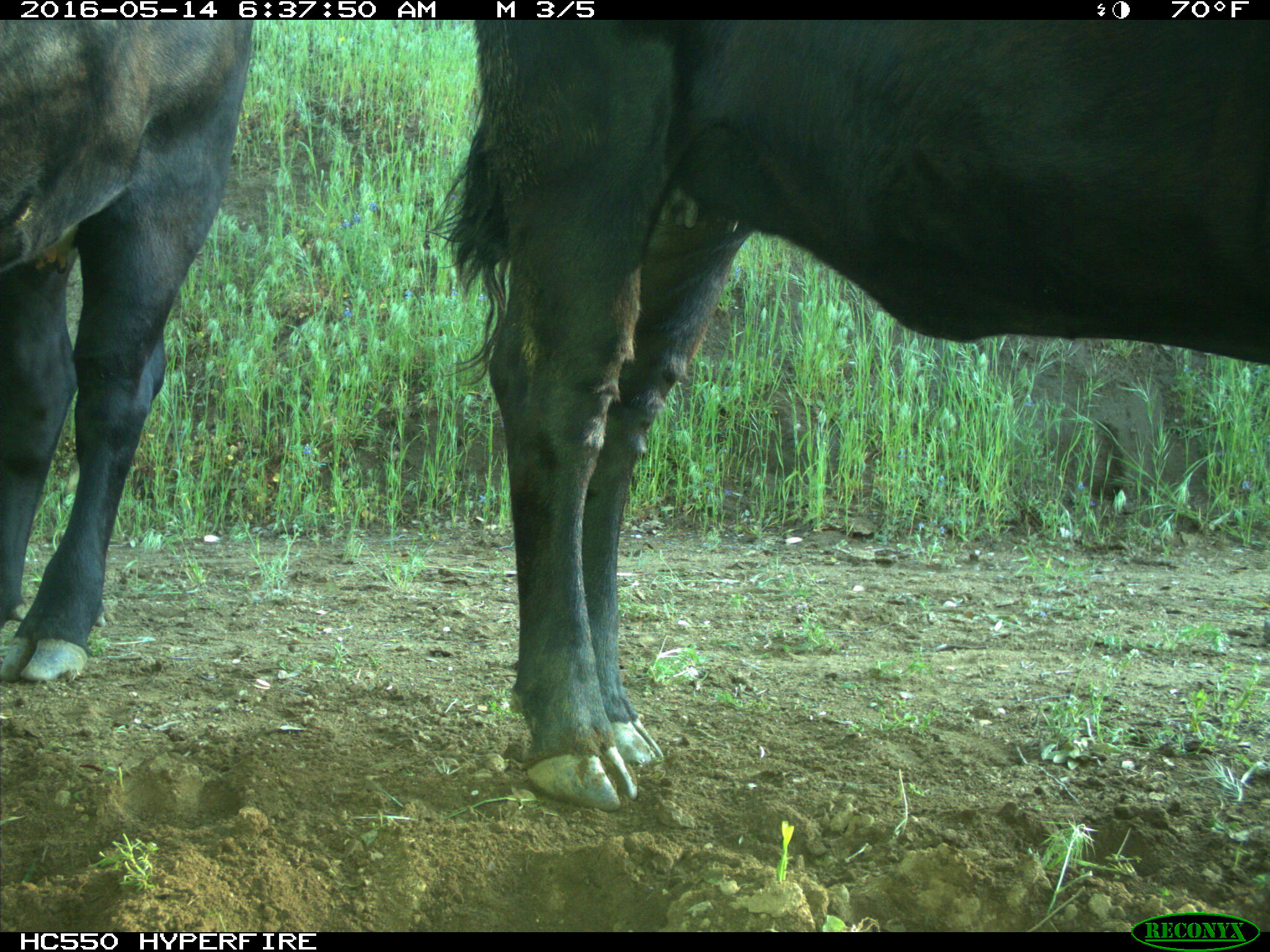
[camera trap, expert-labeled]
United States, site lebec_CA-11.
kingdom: Animalia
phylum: Chordata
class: Mammalia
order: Artiodactyla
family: Bovidae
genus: Bos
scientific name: Bos taurus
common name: domestic cow